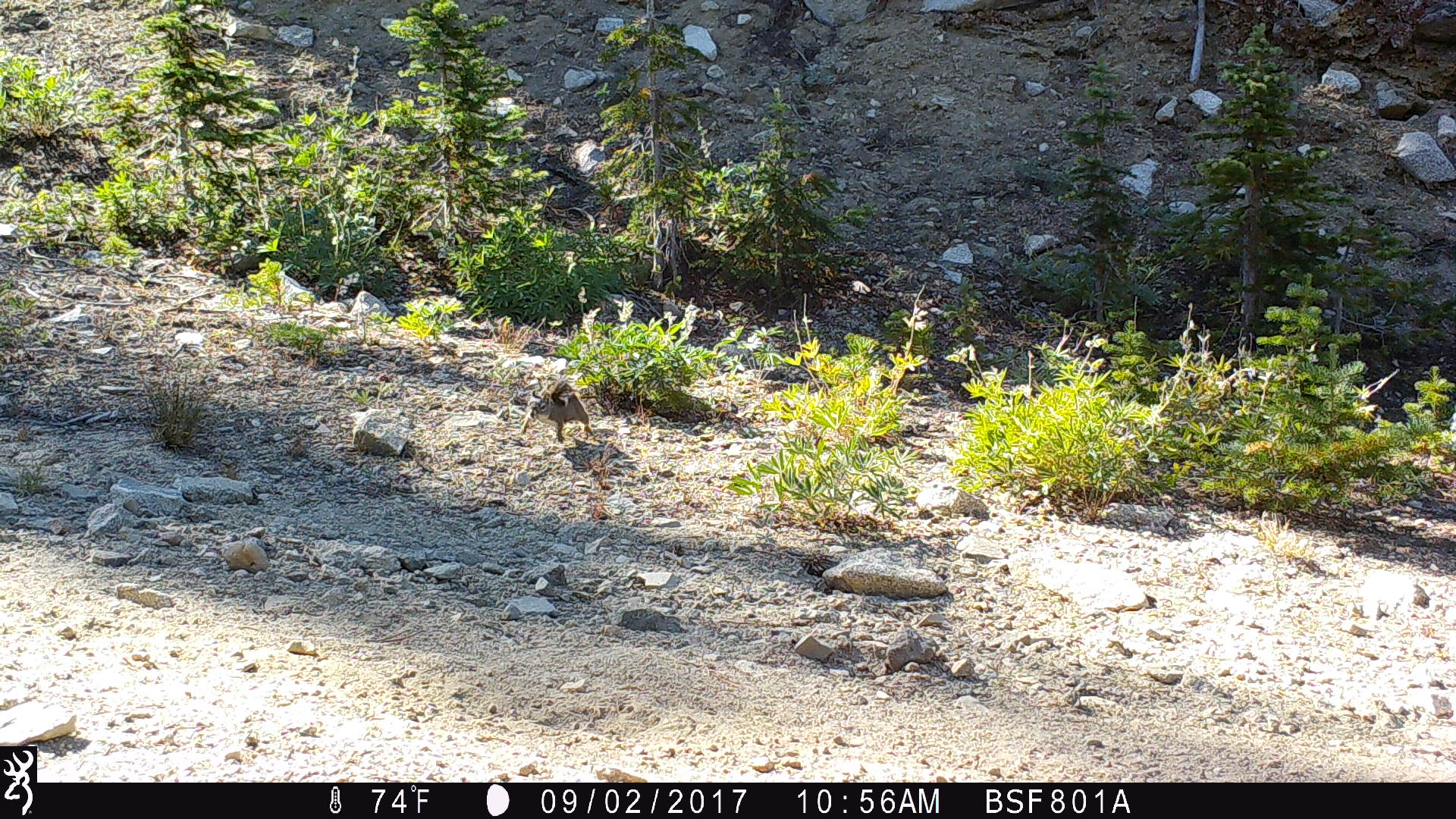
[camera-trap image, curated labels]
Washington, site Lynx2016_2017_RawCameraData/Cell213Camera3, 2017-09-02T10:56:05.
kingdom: Animalia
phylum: Chordata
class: Mammalia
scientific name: Mammalia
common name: small mammal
Small mammal (Mammalia). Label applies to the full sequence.